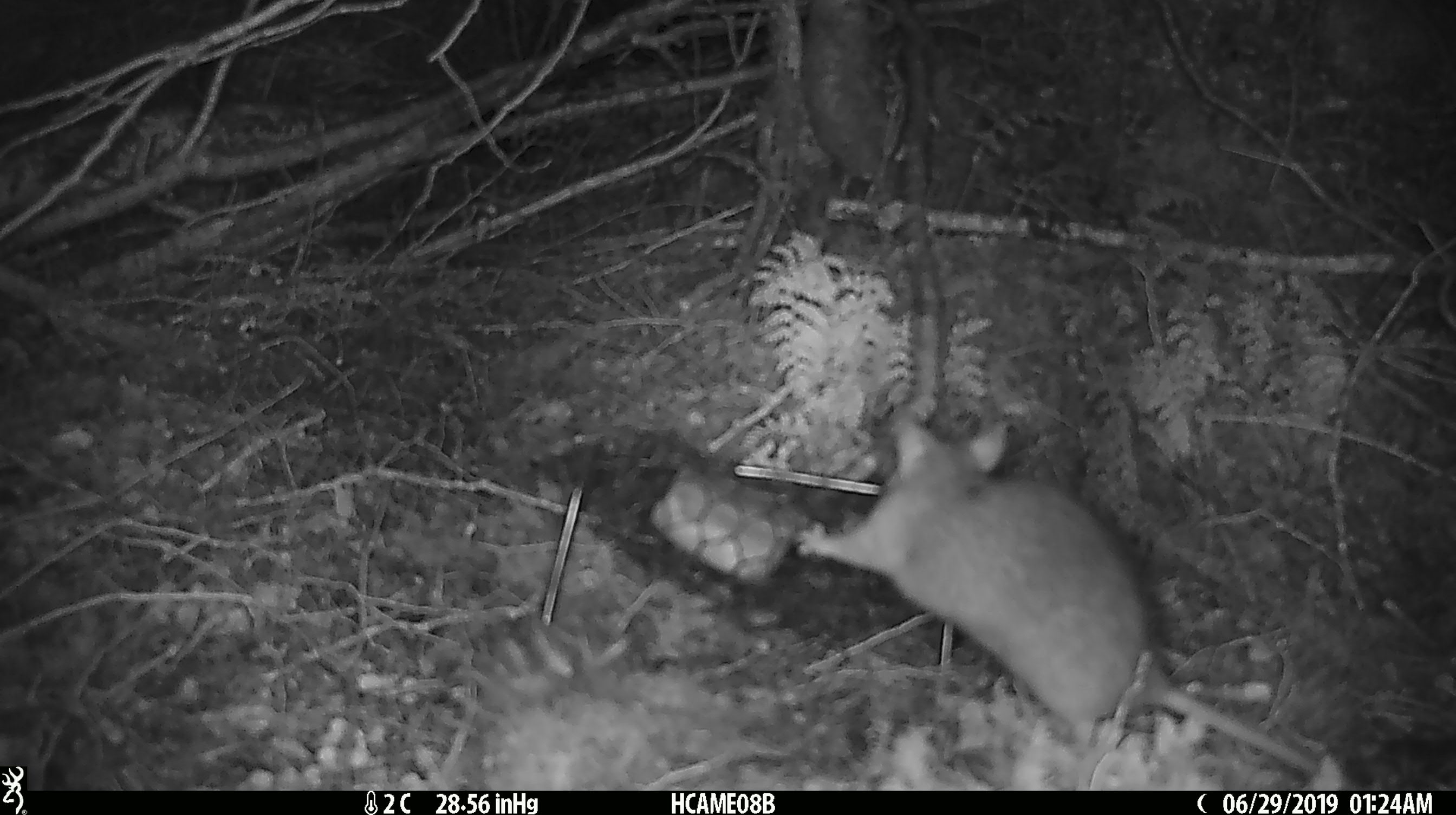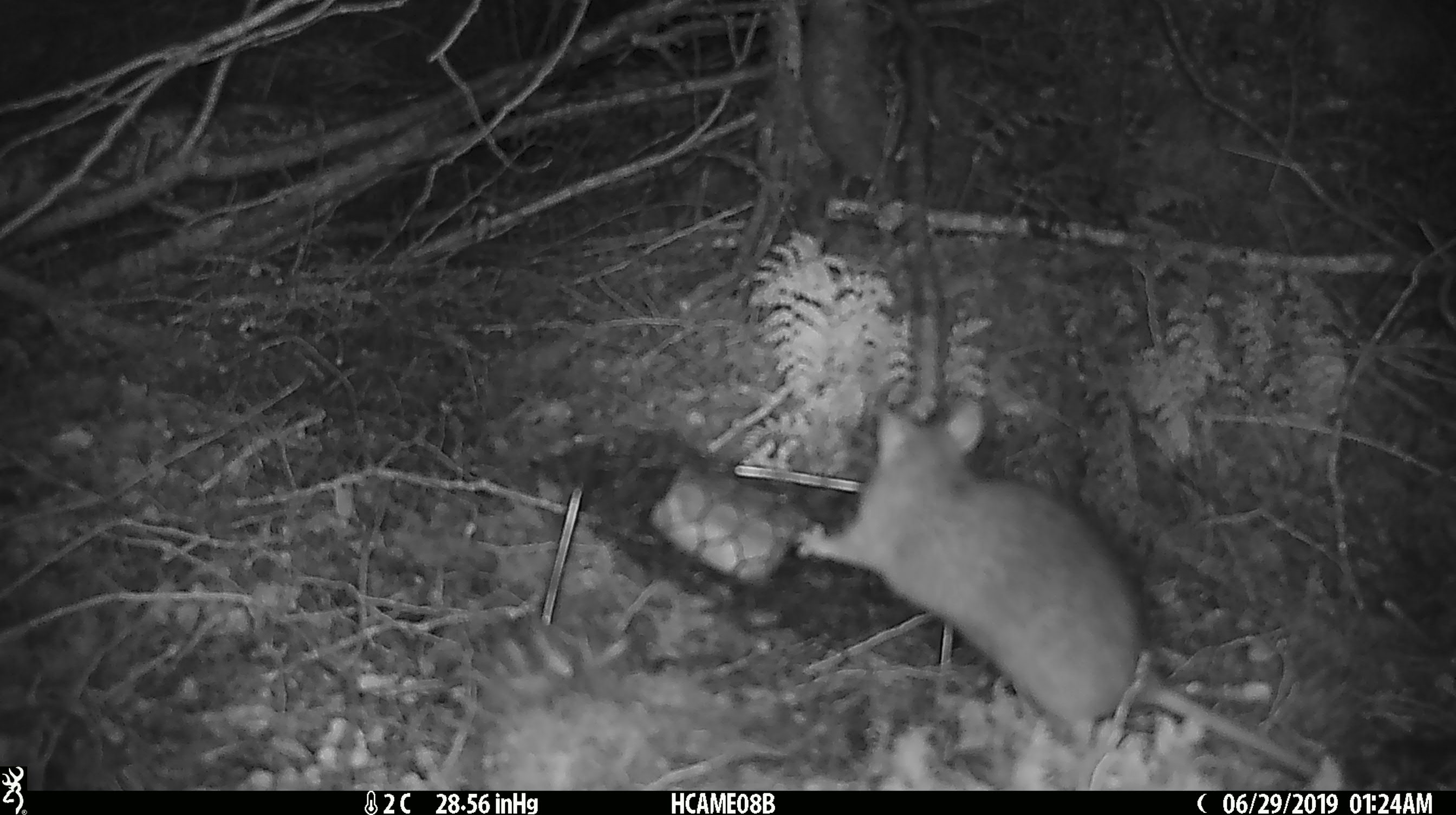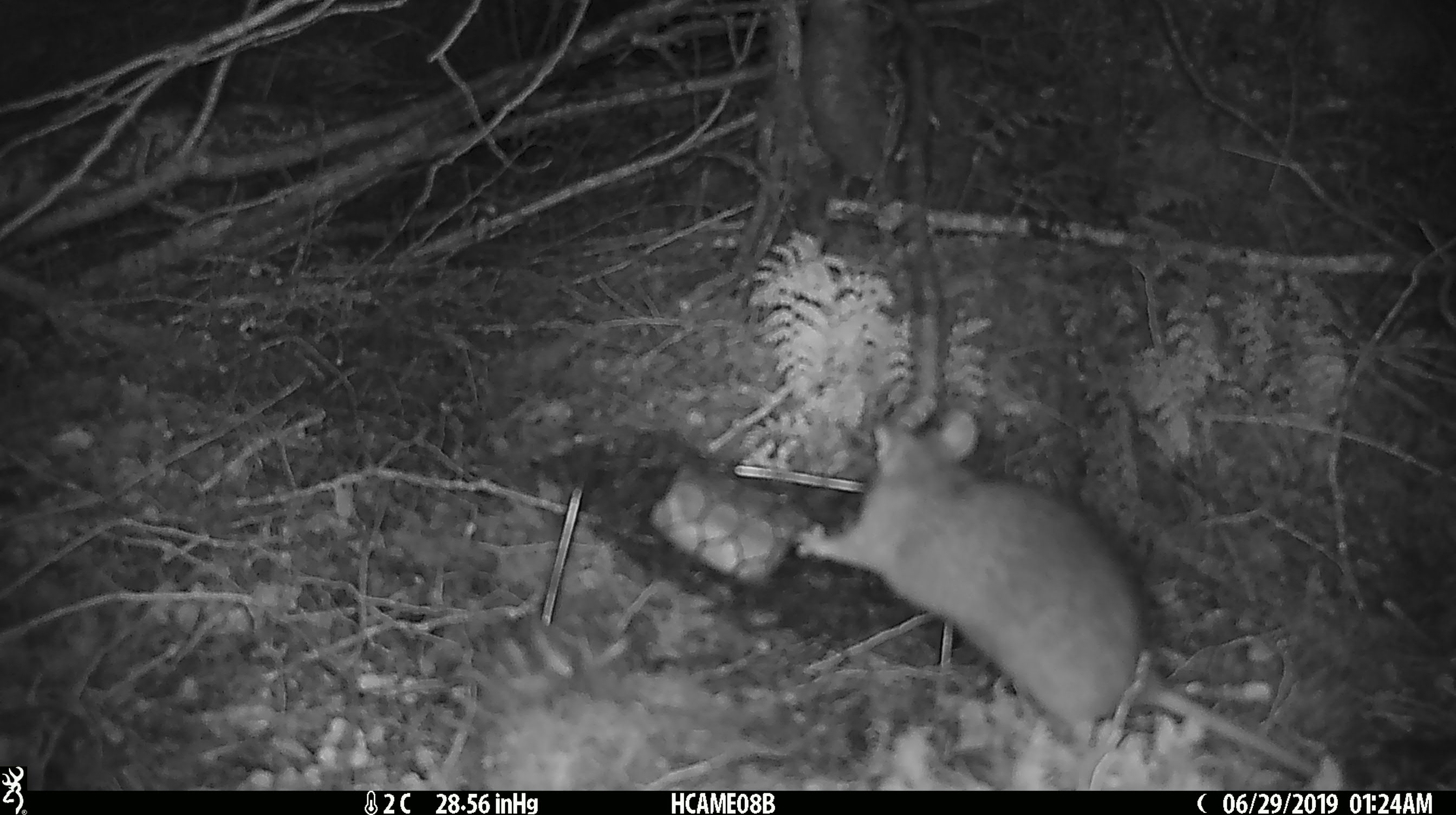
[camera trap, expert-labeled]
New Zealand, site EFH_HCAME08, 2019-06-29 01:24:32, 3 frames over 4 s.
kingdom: Animalia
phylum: Chordata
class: Mammalia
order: Rodentia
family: Muridae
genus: Rattus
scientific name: Rattus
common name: rat